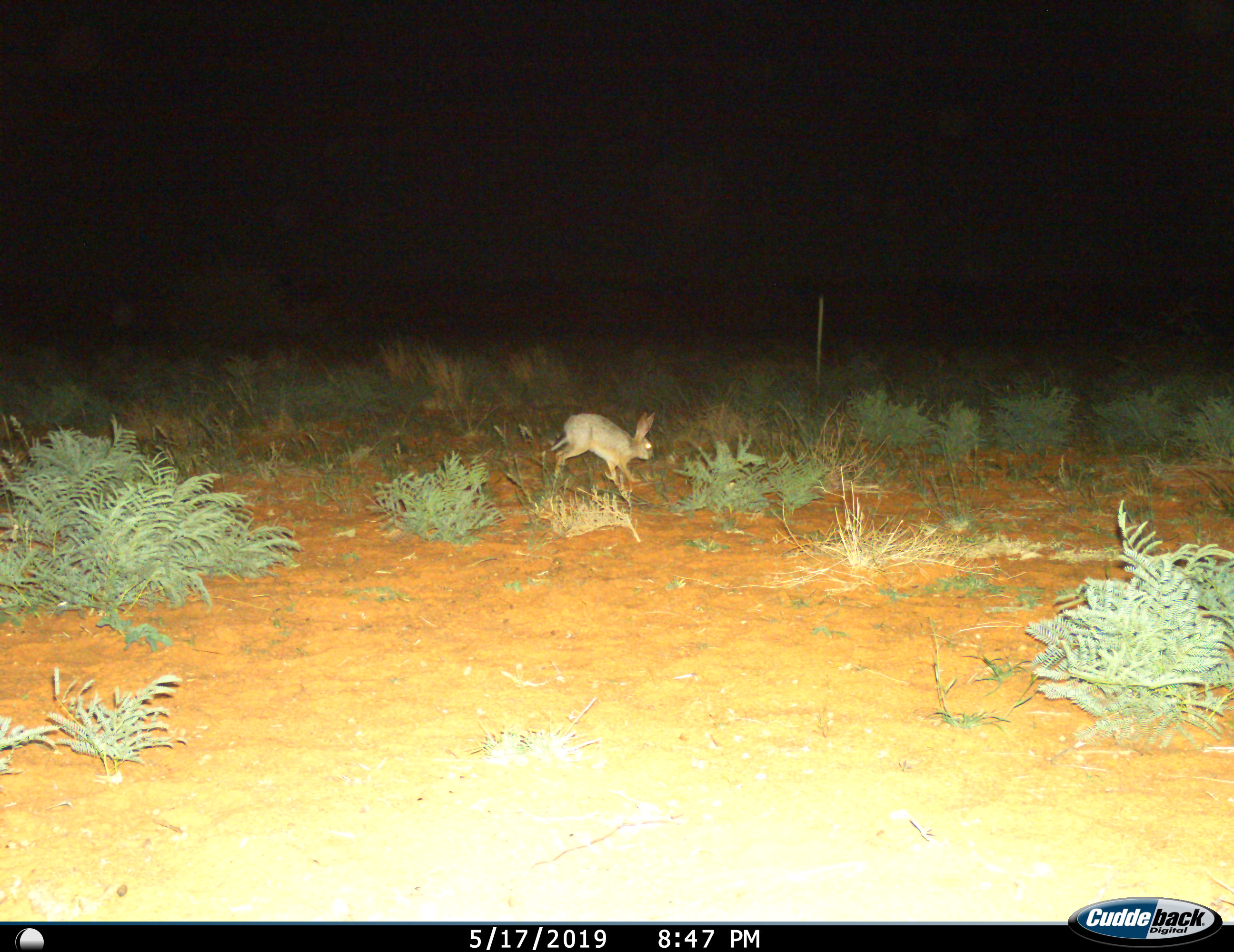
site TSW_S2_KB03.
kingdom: Animalia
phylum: Chordata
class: Mammalia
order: Lagomorpha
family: Leporidae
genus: Lepus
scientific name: Lepus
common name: hare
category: hareunknown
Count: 1.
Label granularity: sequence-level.